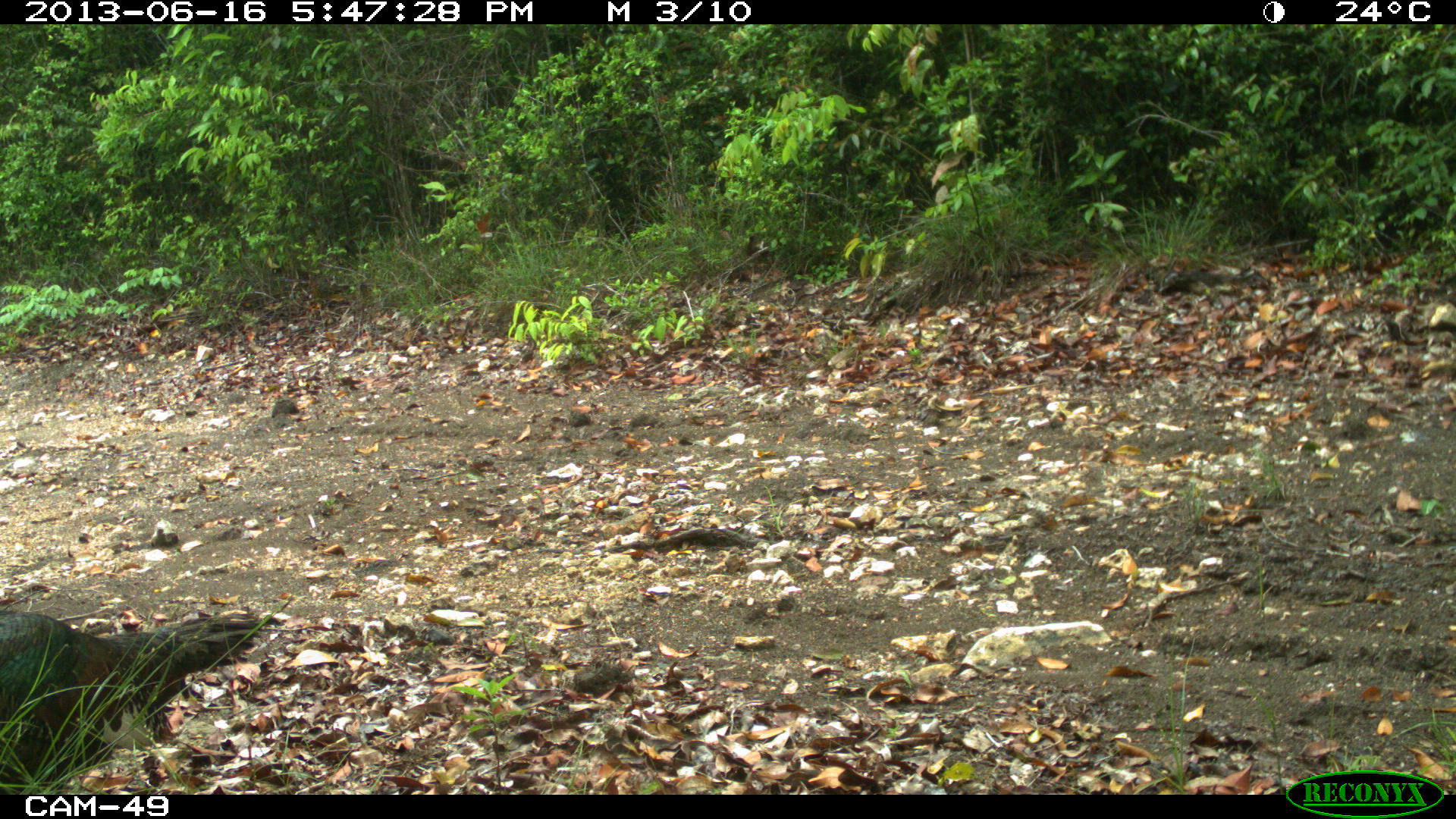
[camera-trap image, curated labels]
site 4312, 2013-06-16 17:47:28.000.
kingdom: Animalia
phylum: Chordata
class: Aves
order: Galliformes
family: Phasianidae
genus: Meleagris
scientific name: Meleagris ocellata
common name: ocellated turkey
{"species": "Meleagris ocellata (ocellated turkey)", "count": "2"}